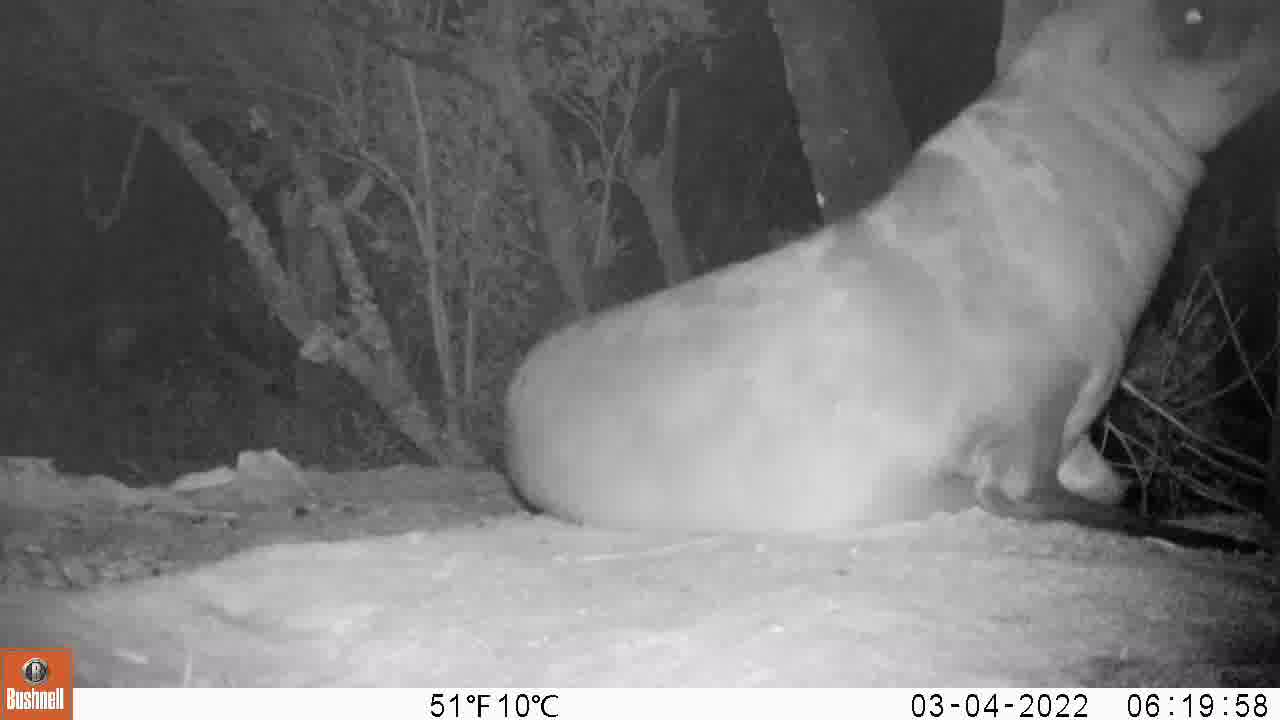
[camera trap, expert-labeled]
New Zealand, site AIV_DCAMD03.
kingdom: Animalia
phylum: Chordata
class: Mammalia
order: Carnivora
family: Otariidae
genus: Phocarctos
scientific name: Phocarctos hookeri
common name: new zealand sea lion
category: sealion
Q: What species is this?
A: Sealion (new zealand sea lion) (Phocarctos hookeri).